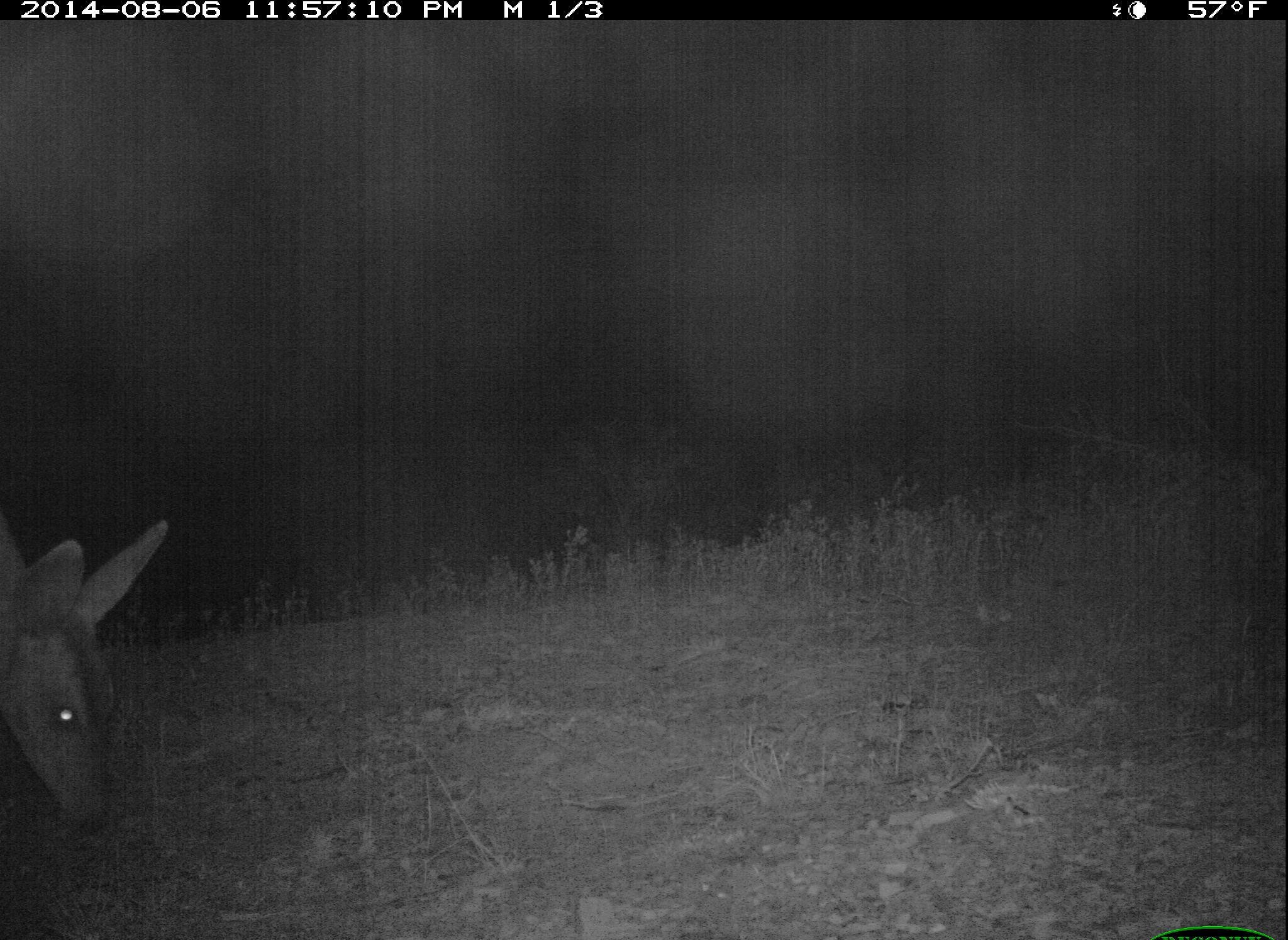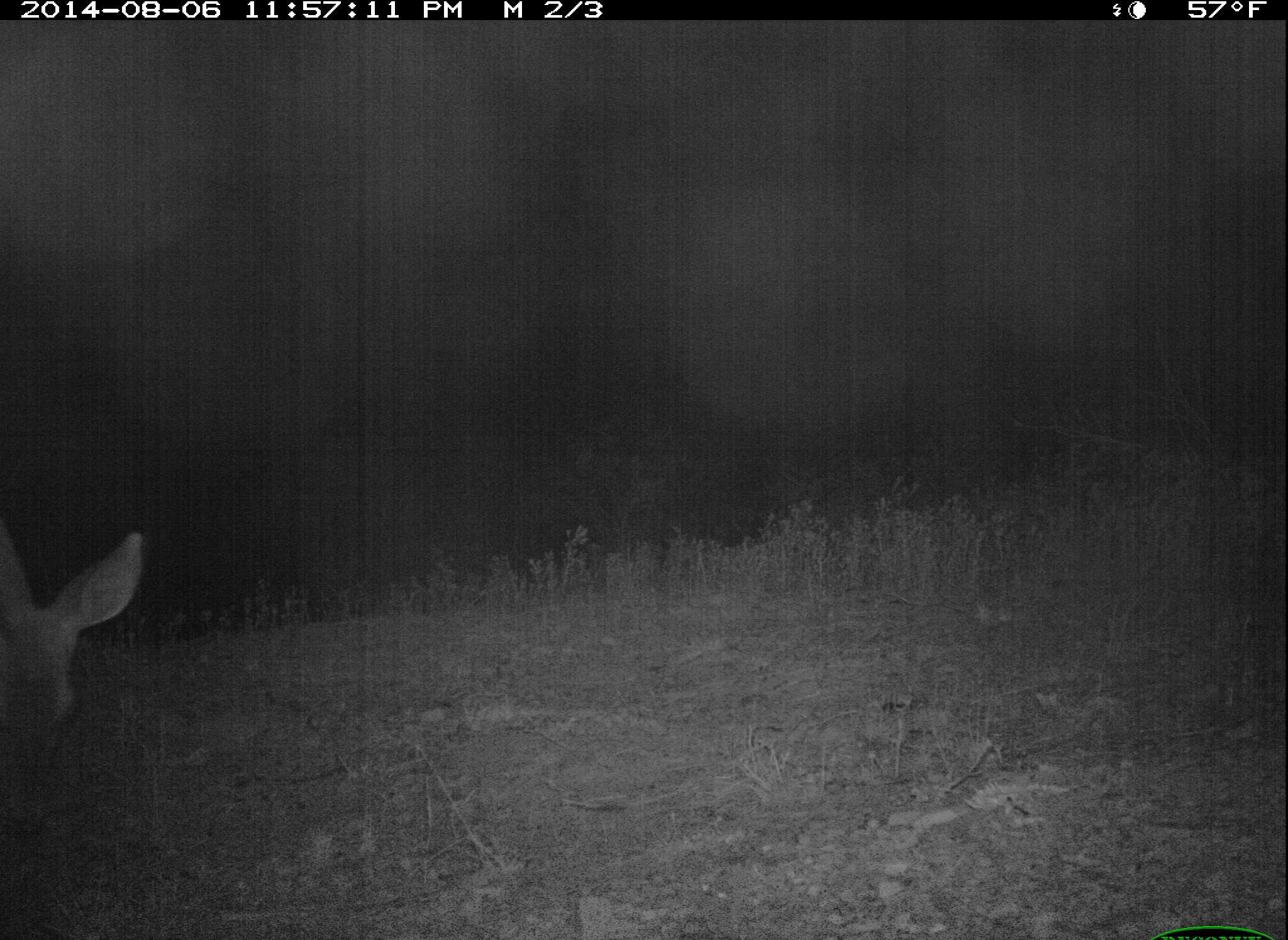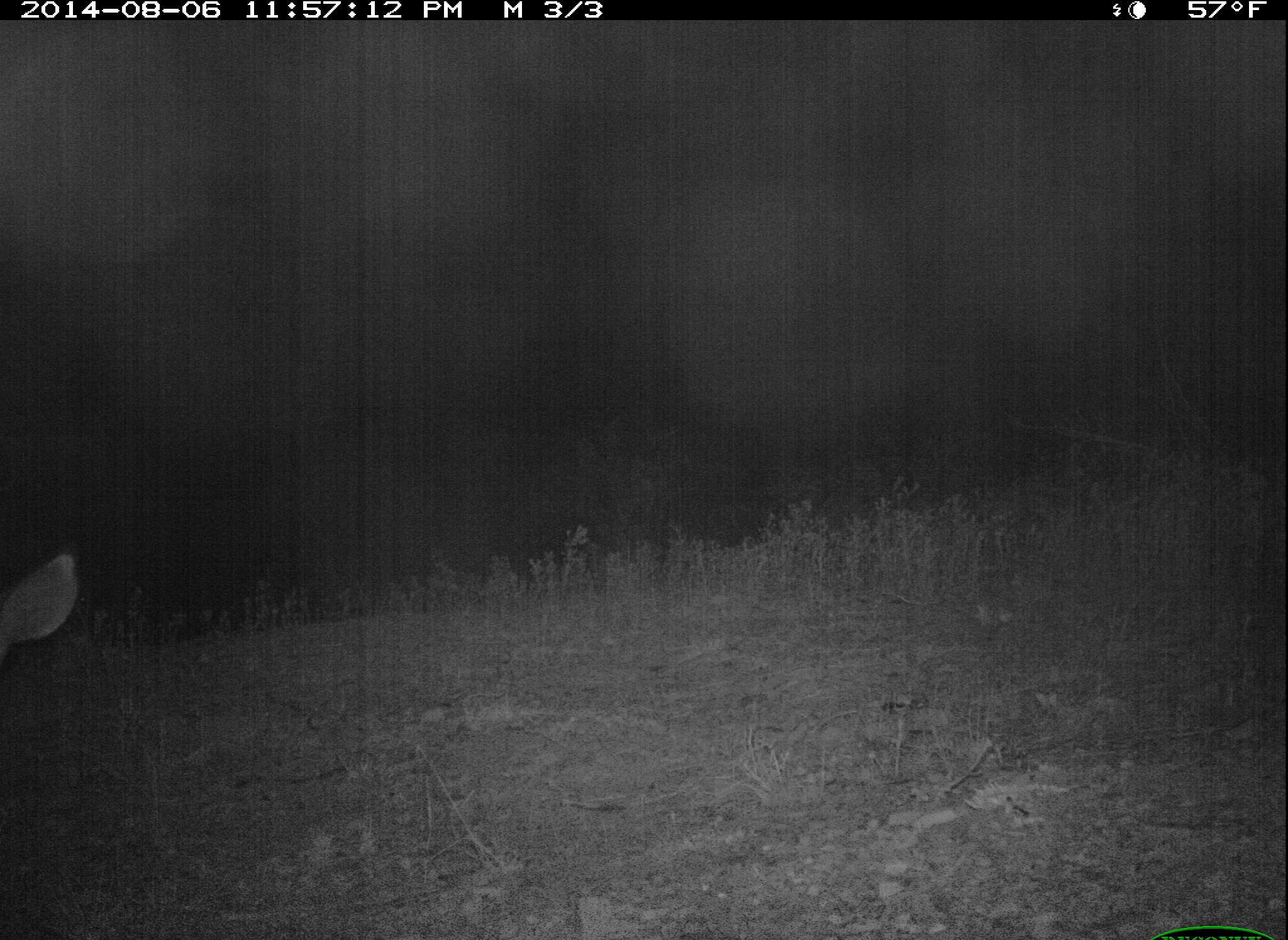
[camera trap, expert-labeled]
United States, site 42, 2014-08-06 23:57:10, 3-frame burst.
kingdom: Animalia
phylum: Chordata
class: Mammalia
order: Artiodactyla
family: Cervidae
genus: Odocoileus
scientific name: Odocoileus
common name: deer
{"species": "deer (Odocoileus)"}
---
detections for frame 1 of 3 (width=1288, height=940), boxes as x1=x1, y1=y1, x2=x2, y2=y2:
deer: x1=0, y1=521, x2=168, y2=839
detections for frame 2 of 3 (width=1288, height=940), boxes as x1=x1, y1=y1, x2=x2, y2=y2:
deer: x1=0, y1=518, x2=142, y2=836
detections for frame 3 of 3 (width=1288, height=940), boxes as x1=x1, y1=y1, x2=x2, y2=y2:
deer: x1=0, y1=550, x2=79, y2=649